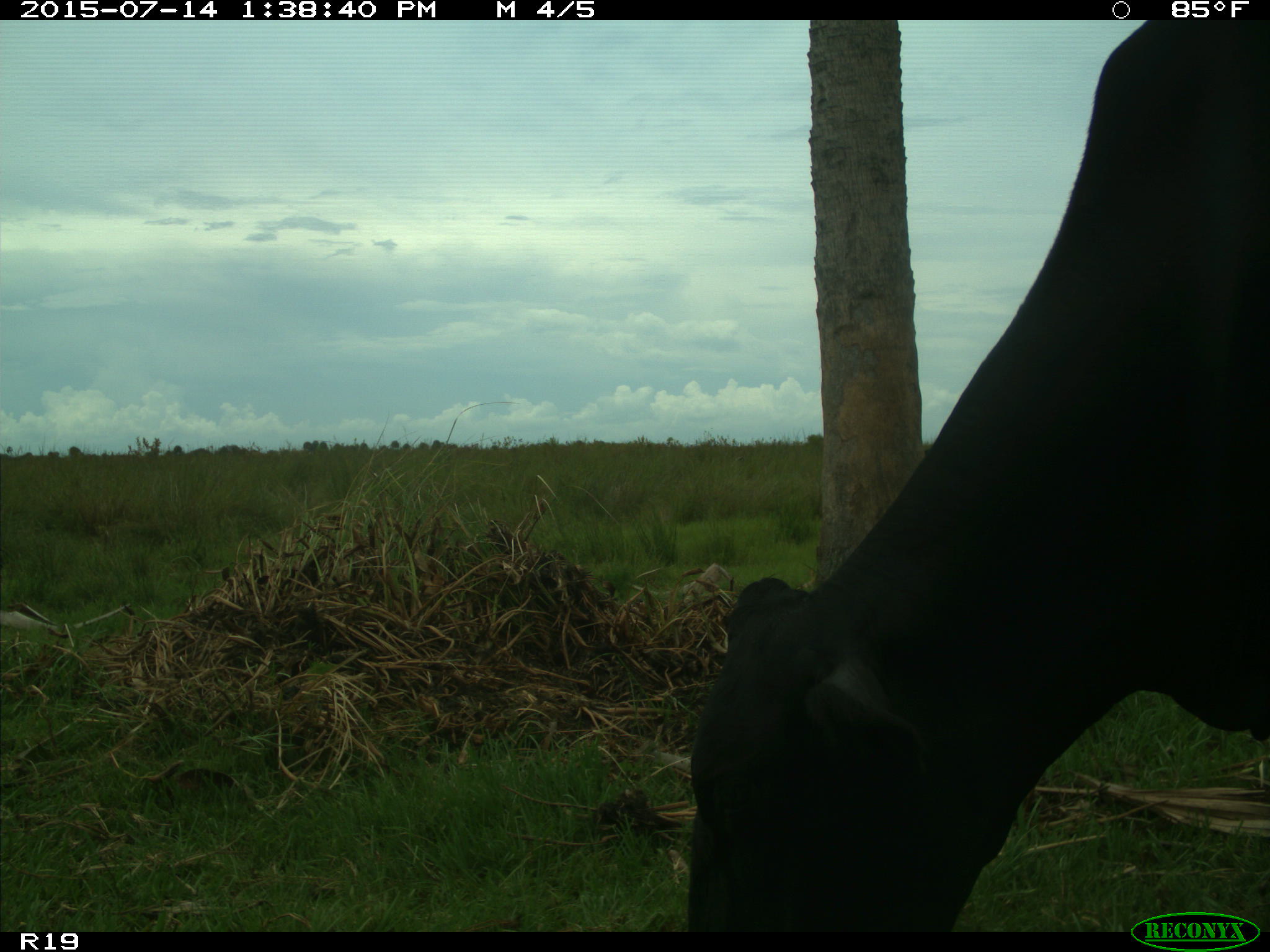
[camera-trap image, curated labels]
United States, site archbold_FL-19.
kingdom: Animalia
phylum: Chordata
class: Mammalia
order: Artiodactyla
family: Bovidae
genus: Bos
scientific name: Bos taurus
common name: domestic cow